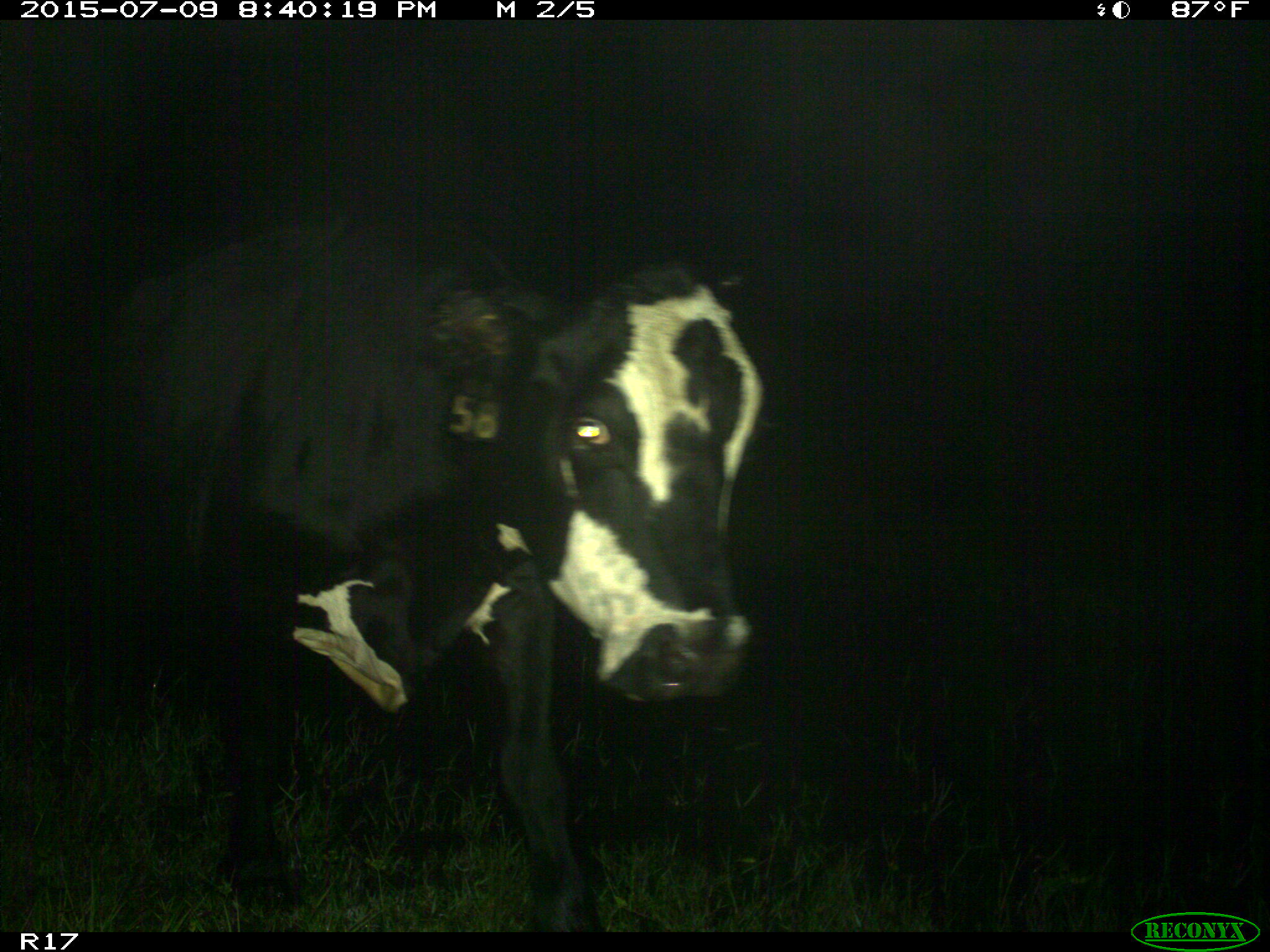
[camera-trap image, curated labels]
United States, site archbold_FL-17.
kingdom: Animalia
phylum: Chordata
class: Mammalia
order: Artiodactyla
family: Bovidae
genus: Bos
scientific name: Bos taurus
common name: domestic cow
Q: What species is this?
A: Bos taurus (domestic cow).